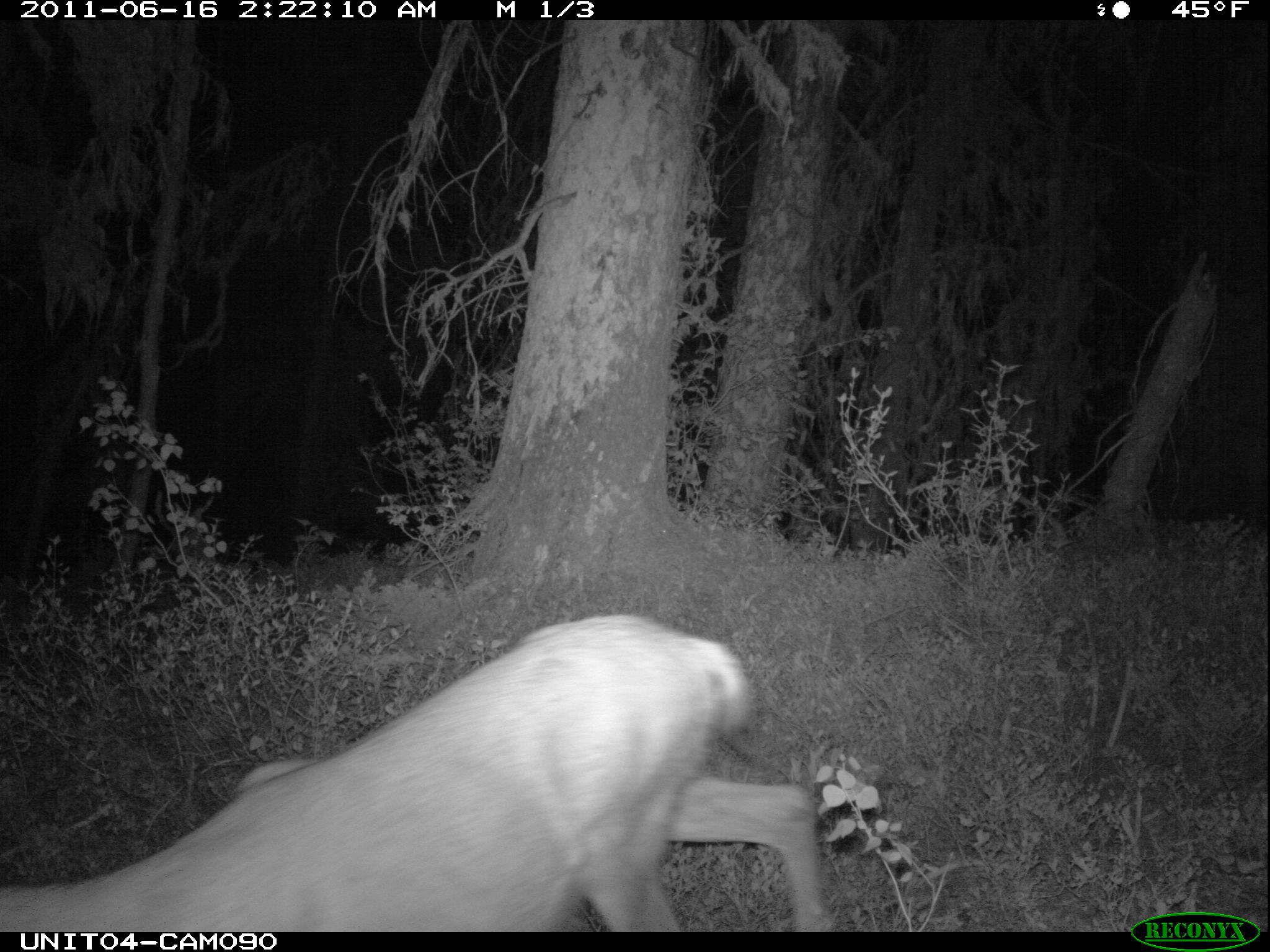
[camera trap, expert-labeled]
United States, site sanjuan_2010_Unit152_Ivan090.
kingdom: Animalia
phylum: Chordata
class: Mammalia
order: Artiodactyla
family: Cervidae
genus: Odocoileus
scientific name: Odocoileus hemionus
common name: mule deer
Odocoileus hemionus (mule deer).